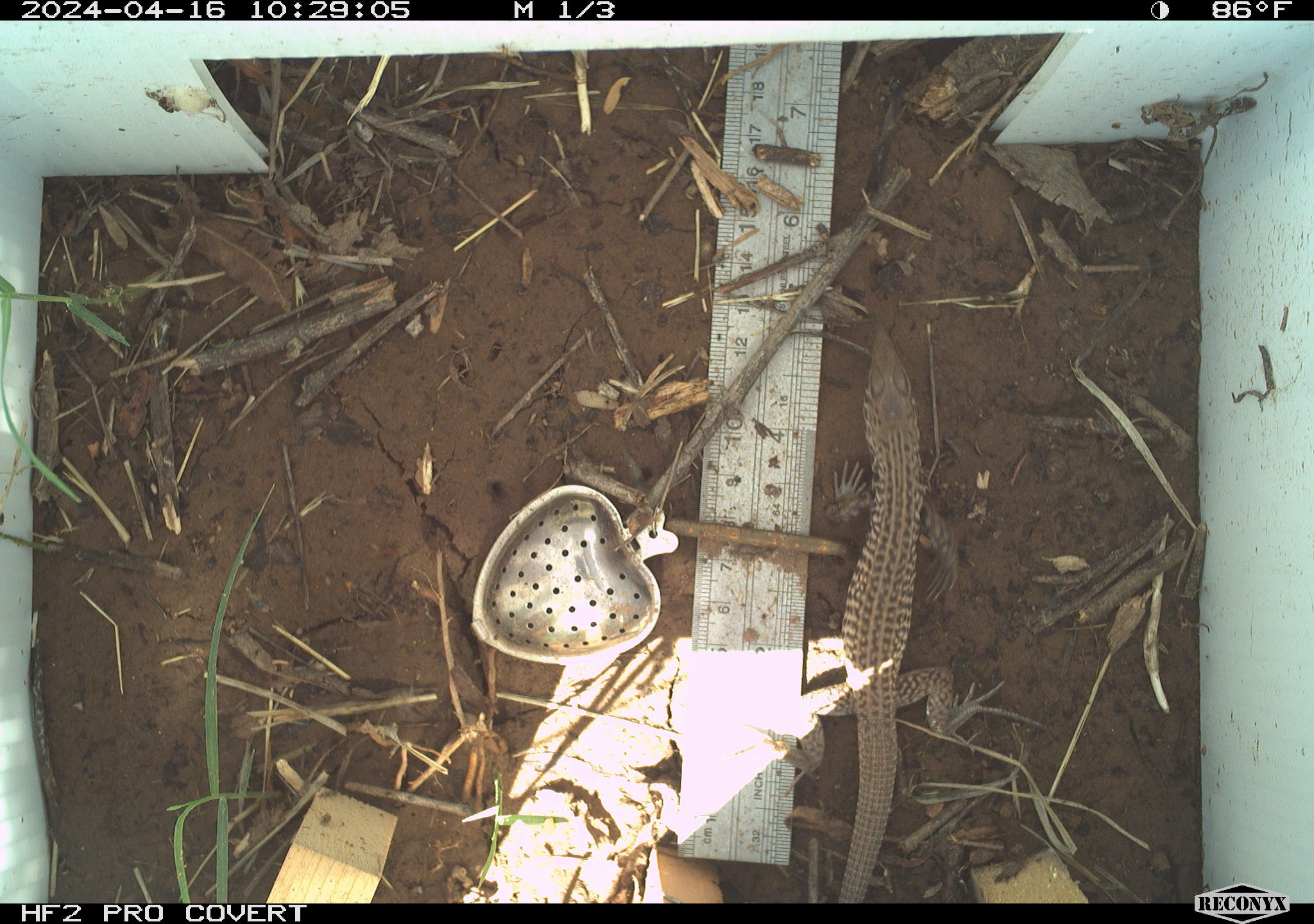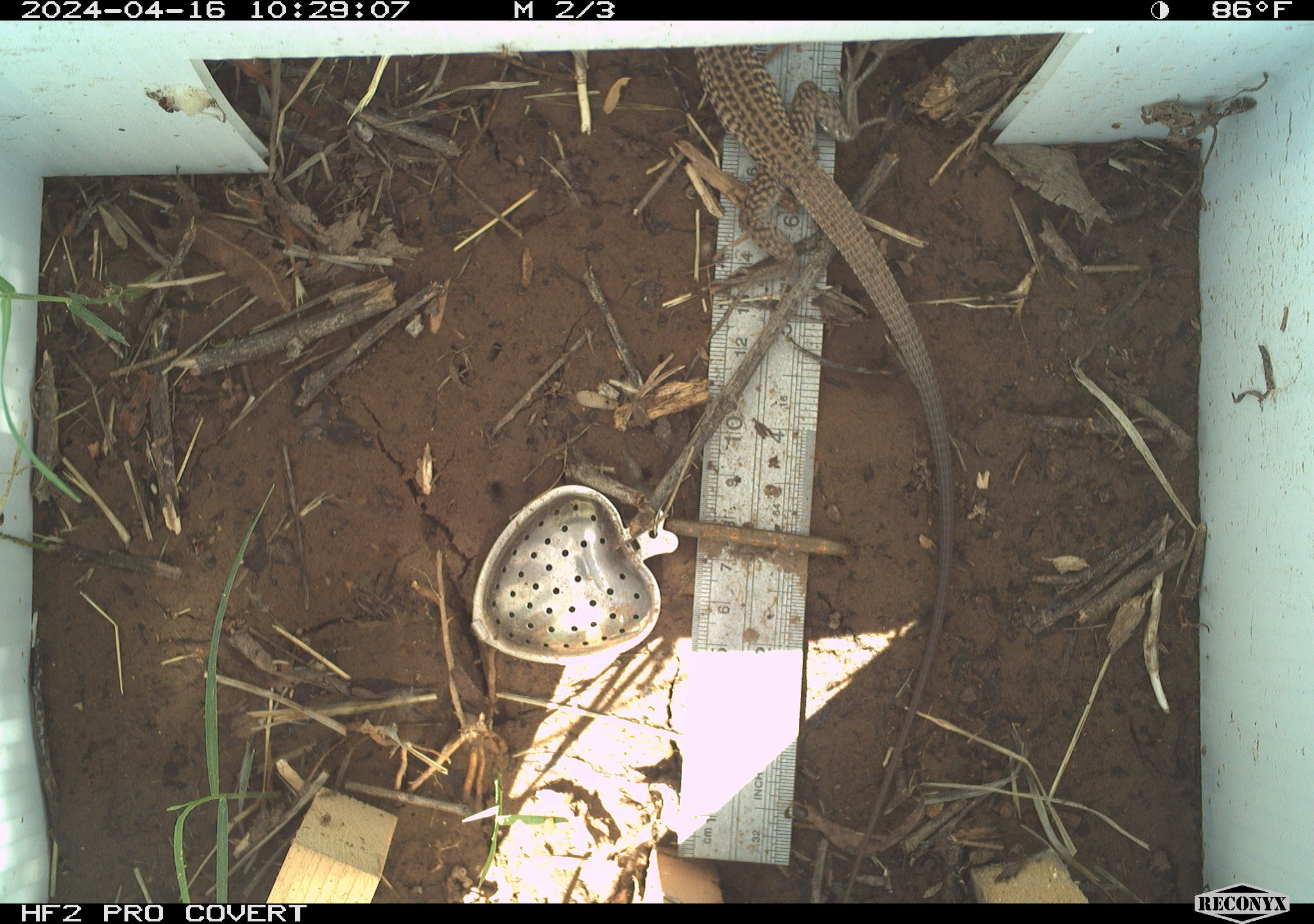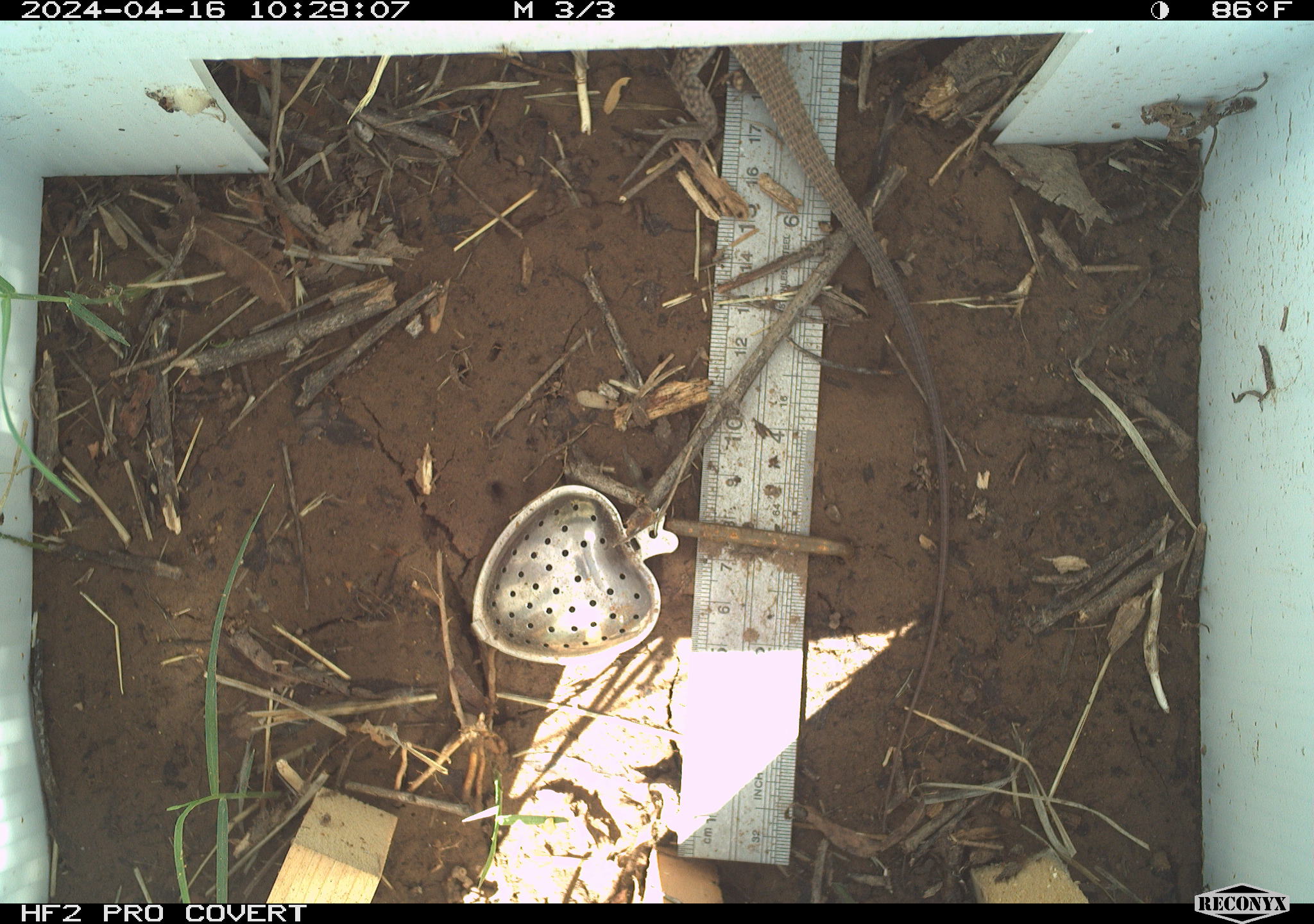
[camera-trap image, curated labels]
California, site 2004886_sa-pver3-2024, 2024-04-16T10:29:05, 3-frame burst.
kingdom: Animalia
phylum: Chordata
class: Reptilia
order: Squamata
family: Teiidae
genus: Aspidoscelis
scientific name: Aspidoscelis tigris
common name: western whiptail